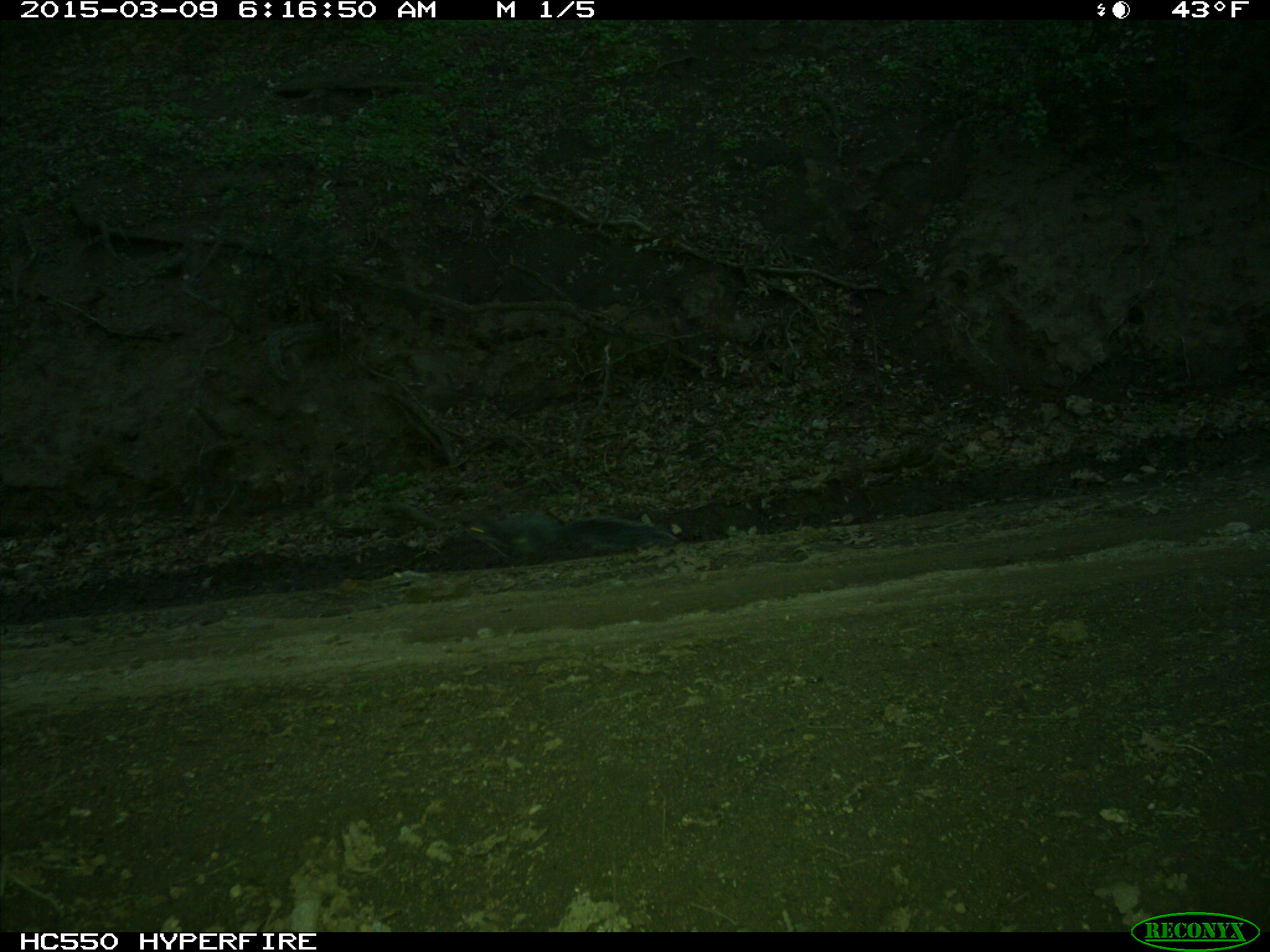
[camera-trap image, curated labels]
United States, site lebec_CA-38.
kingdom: Animalia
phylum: Chordata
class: Mammalia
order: Rodentia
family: Sciuridae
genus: Sciurus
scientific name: Sciurus carolinensis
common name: eastern gray squirrel